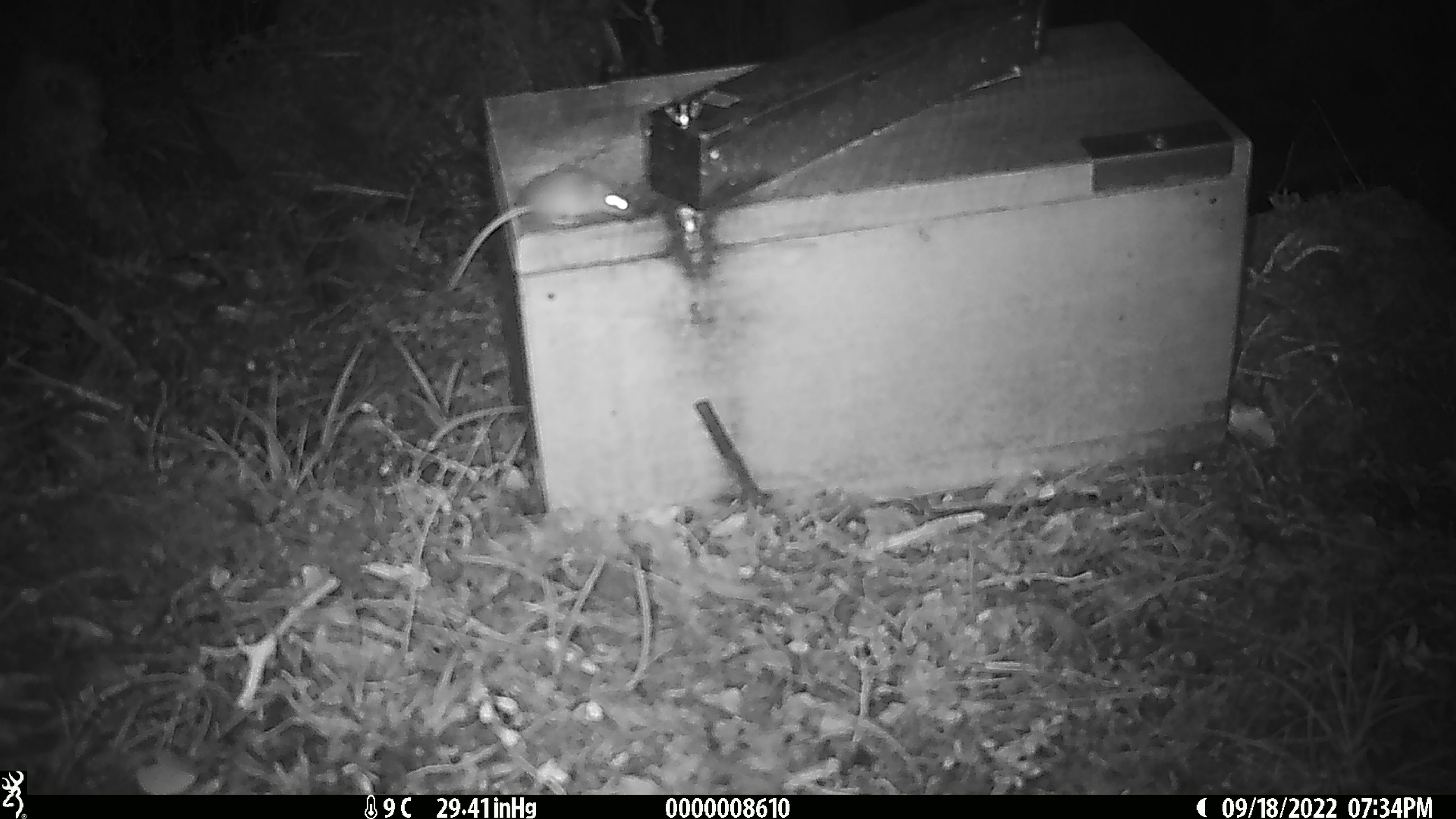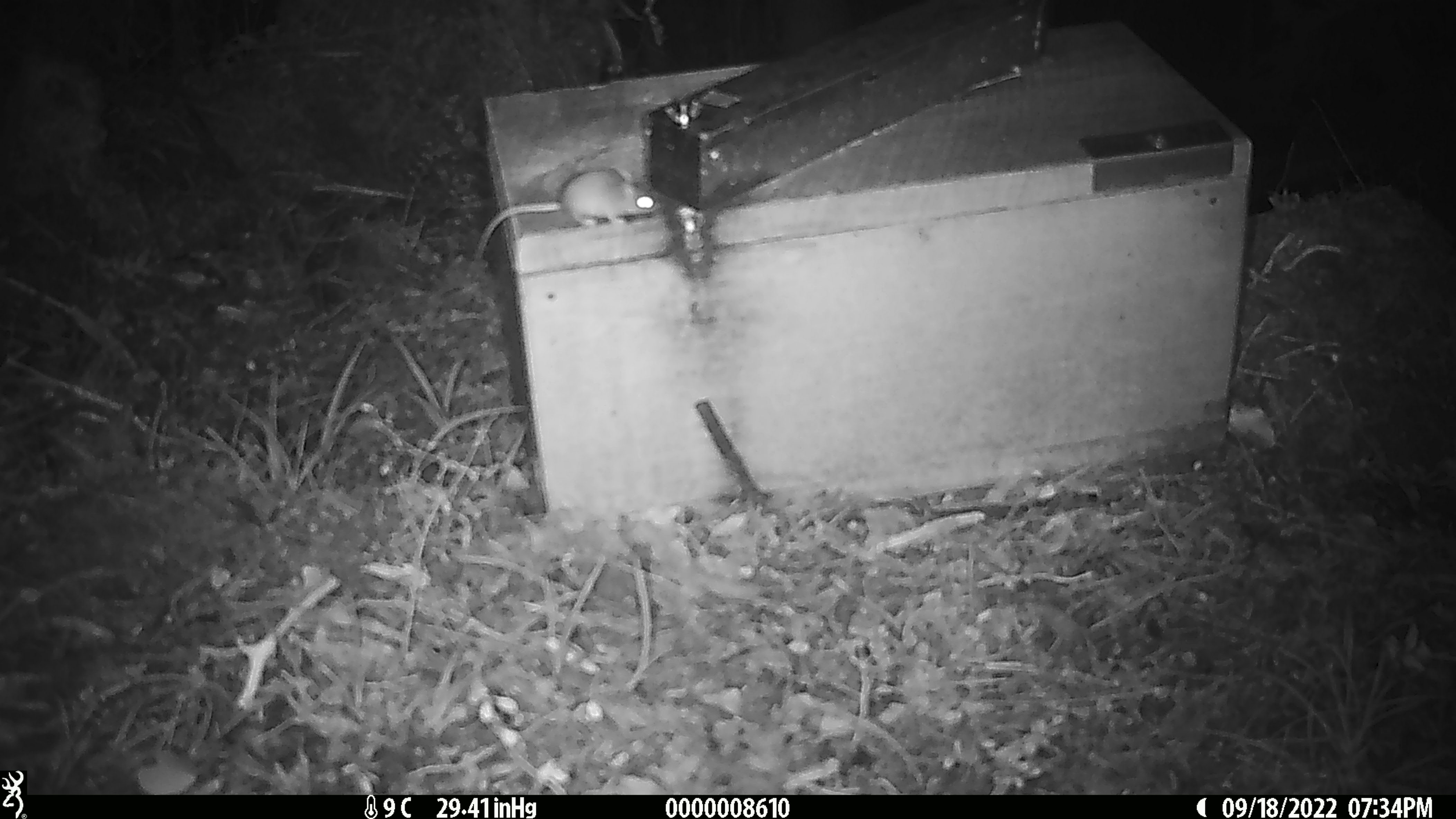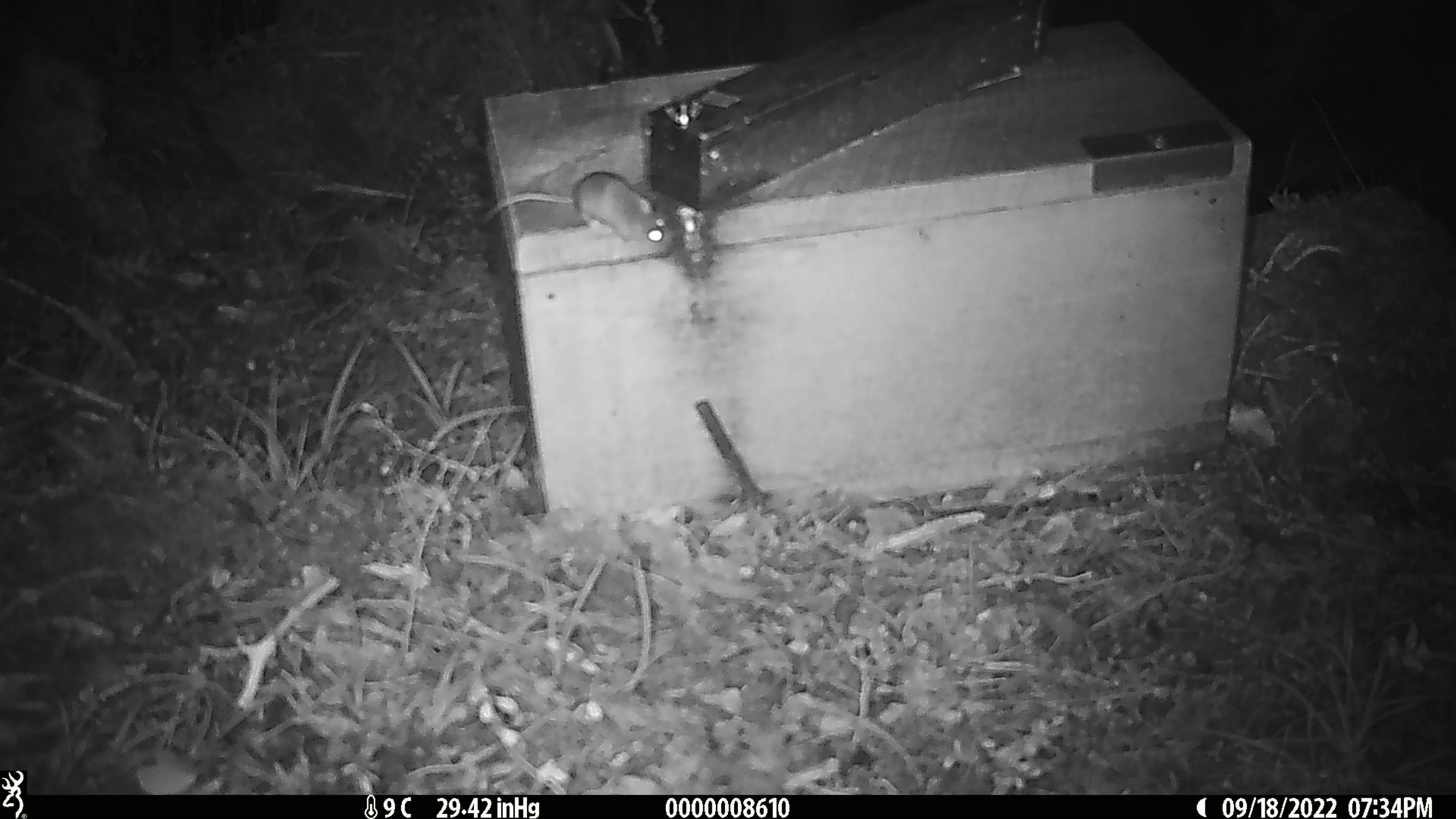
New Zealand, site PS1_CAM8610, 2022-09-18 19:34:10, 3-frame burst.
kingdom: Animalia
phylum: Chordata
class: Mammalia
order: Rodentia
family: Muridae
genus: Mus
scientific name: Mus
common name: mouse